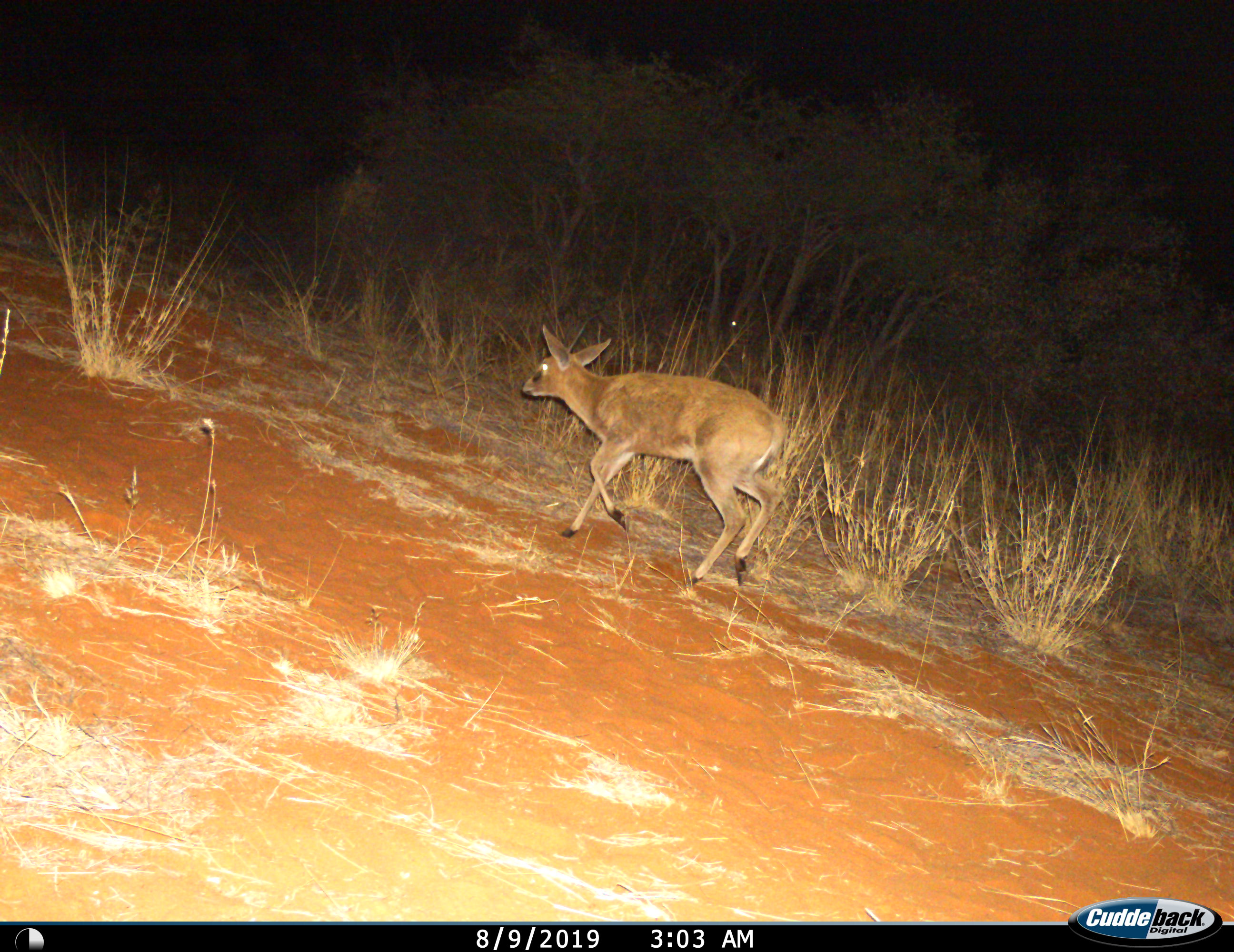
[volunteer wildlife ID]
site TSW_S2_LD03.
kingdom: Animalia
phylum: Chordata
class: Mammalia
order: Artiodactyla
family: Bovidae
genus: Sylvicapra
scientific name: Sylvicapra grimmia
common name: common duiker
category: duikercommongrey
Duikercommongrey (common duiker) (Sylvicapra grimmia), count 1. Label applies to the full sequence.